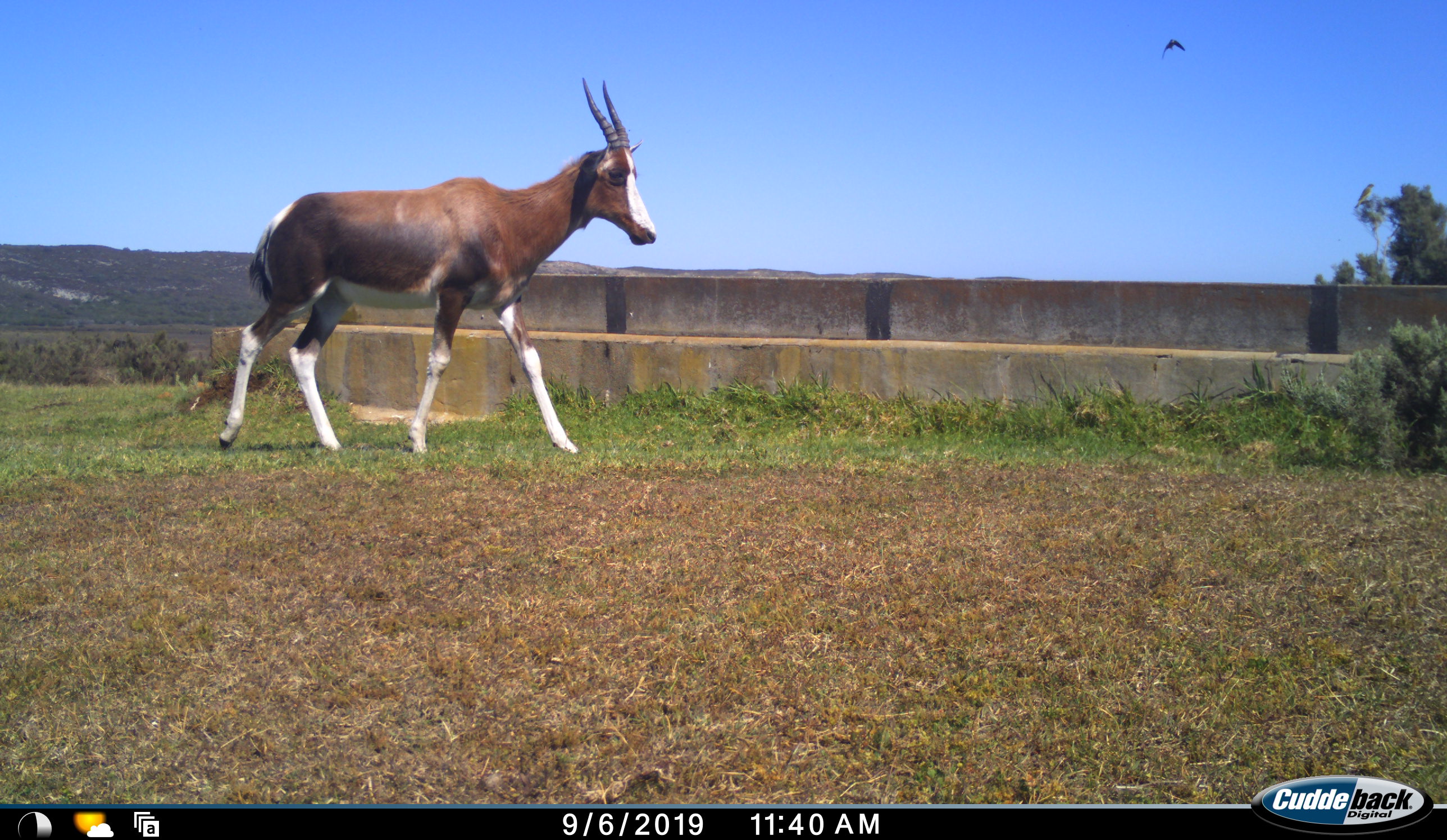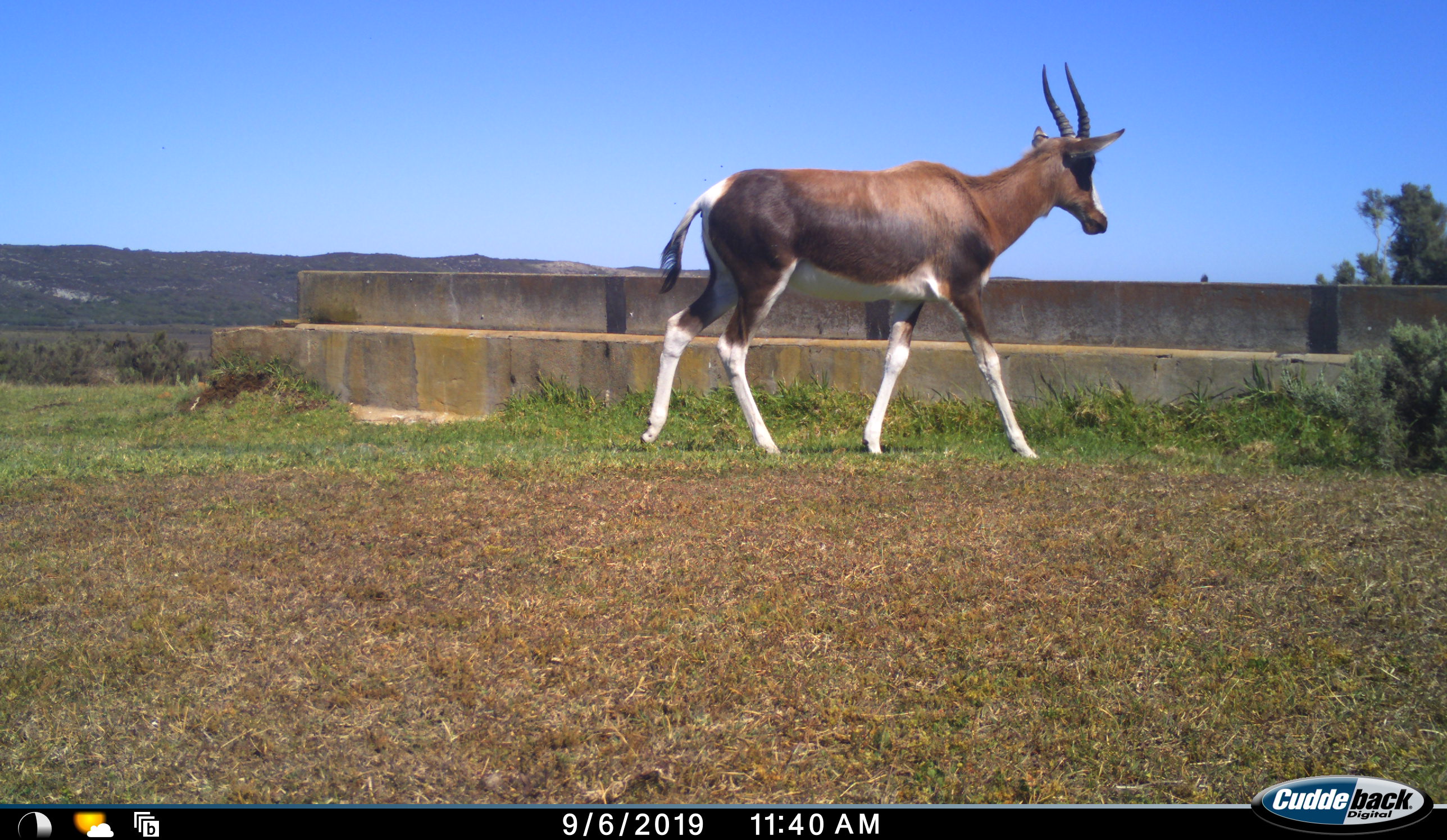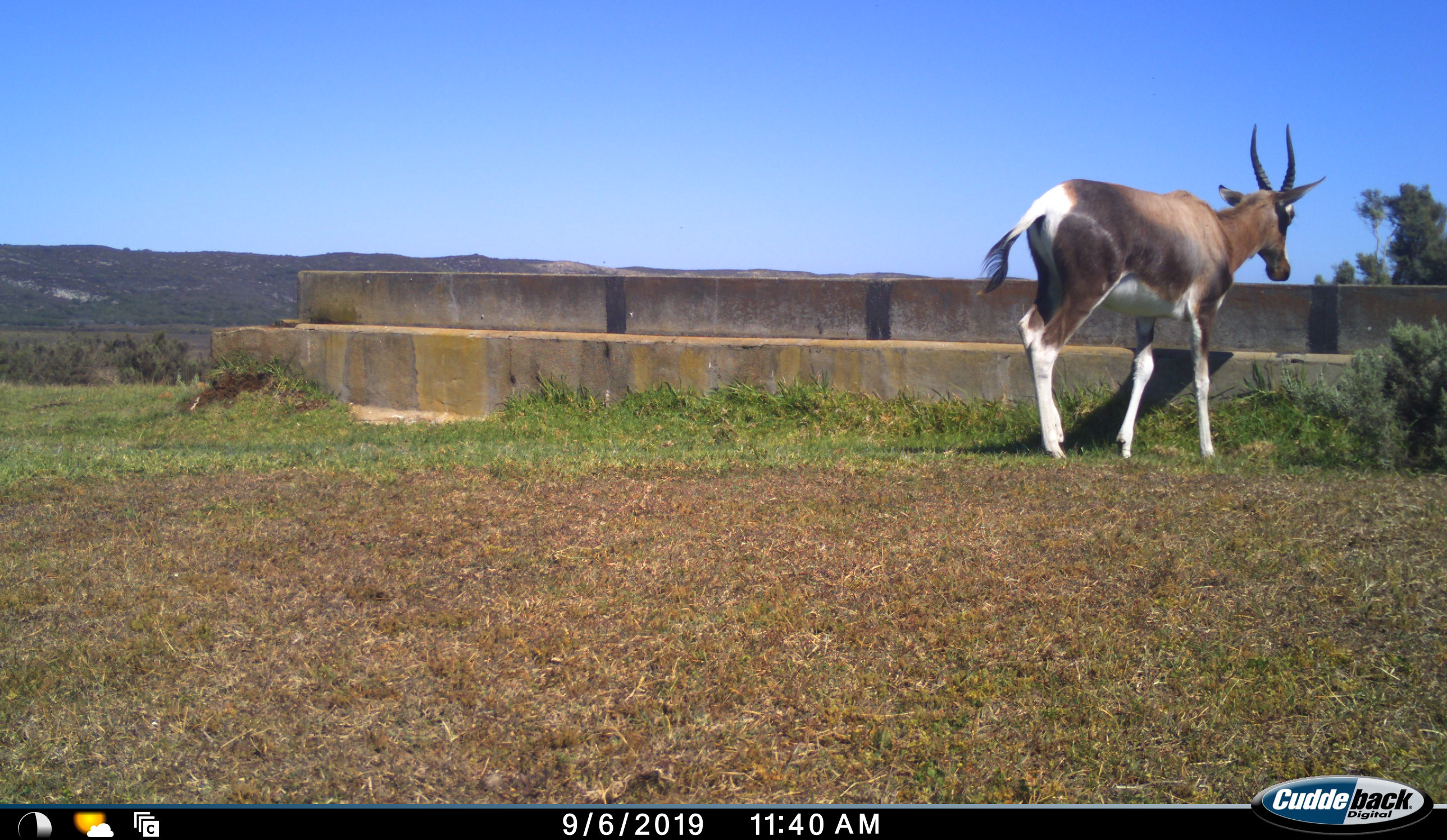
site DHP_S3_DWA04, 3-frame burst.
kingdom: Animalia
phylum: Chordata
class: Mammalia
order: Artiodactyla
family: Bovidae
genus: Damaliscus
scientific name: Damaliscus pygargus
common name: bontebok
Bontebok (Damaliscus pygargus), count 1. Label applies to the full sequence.